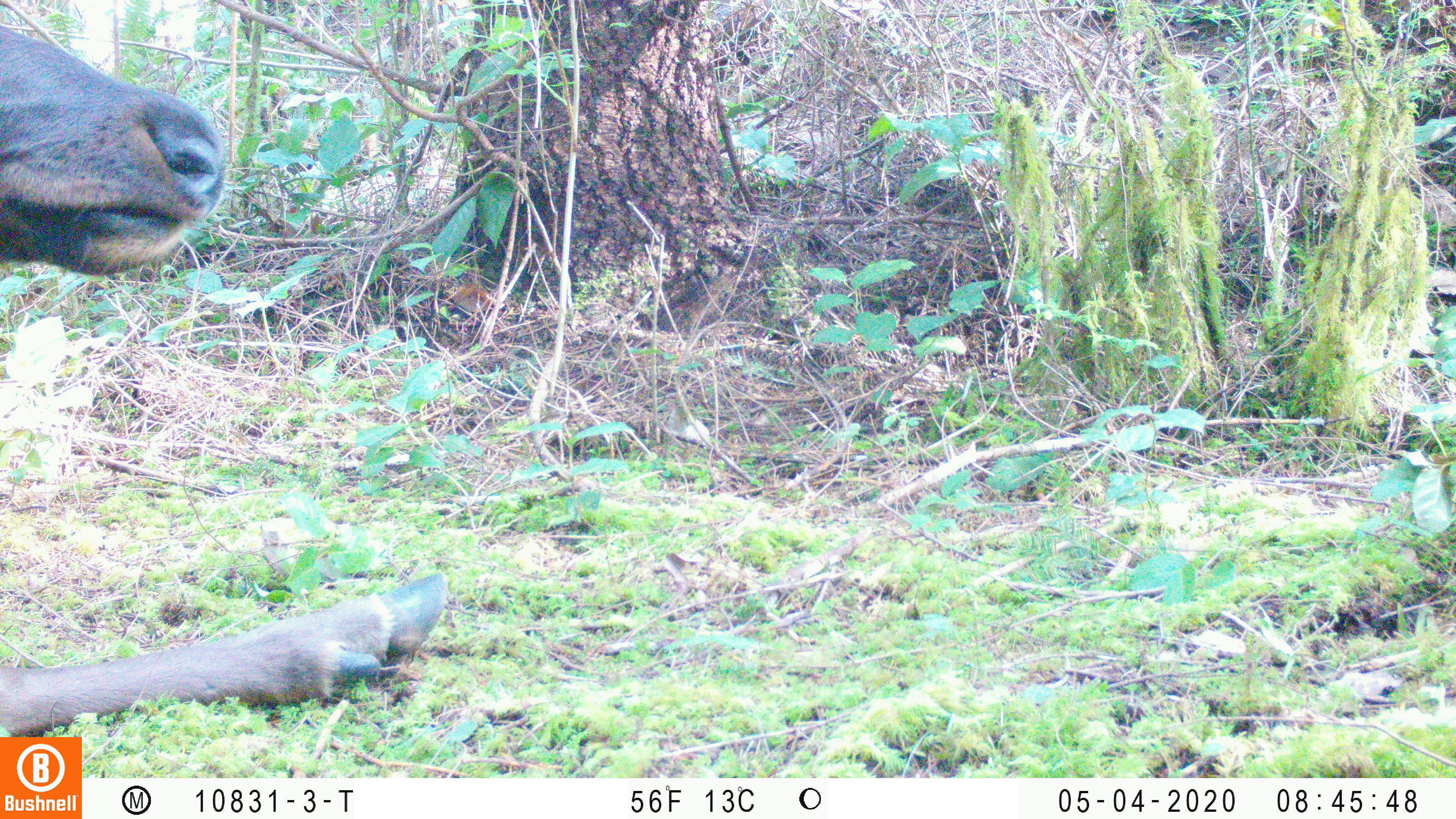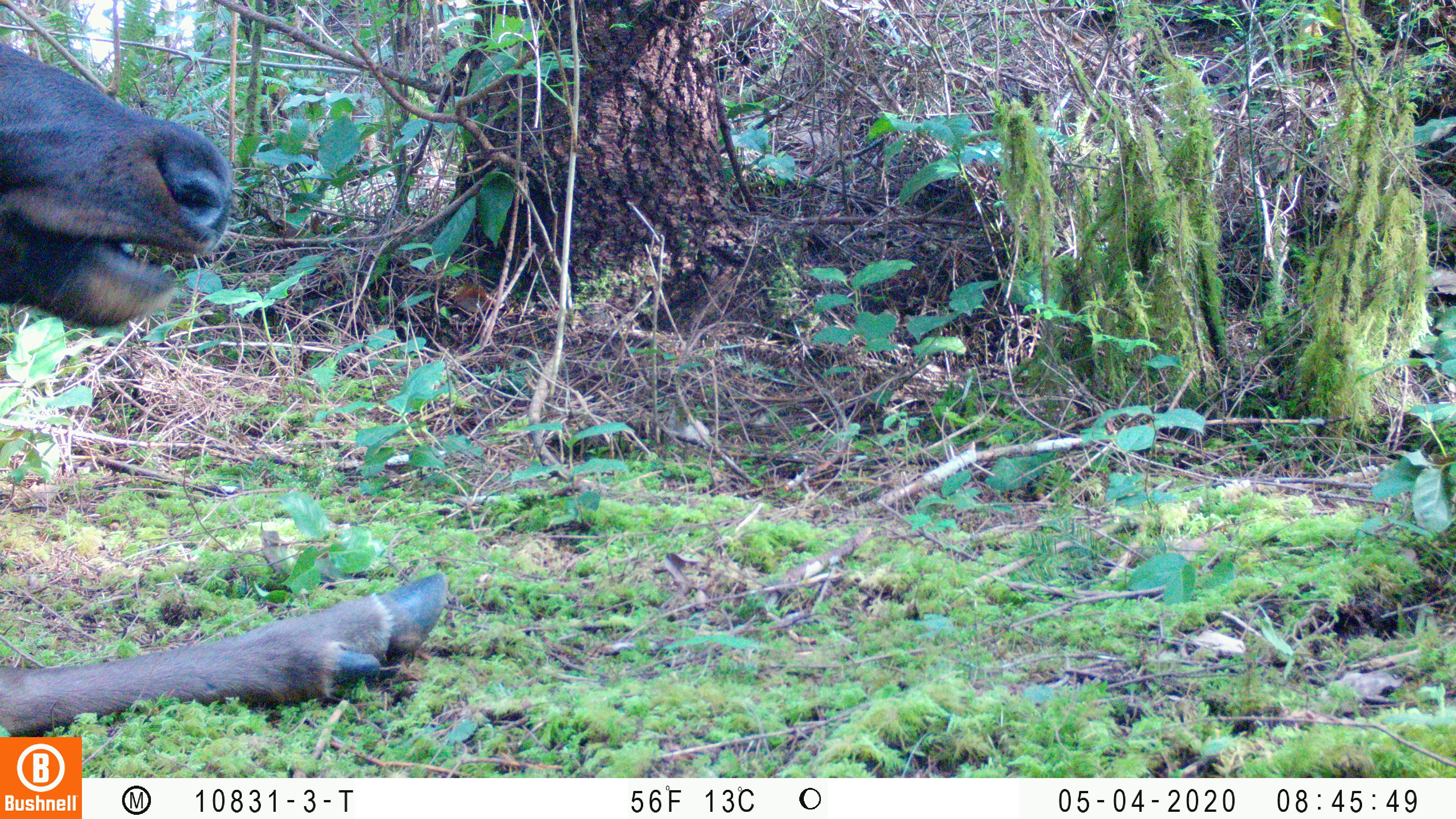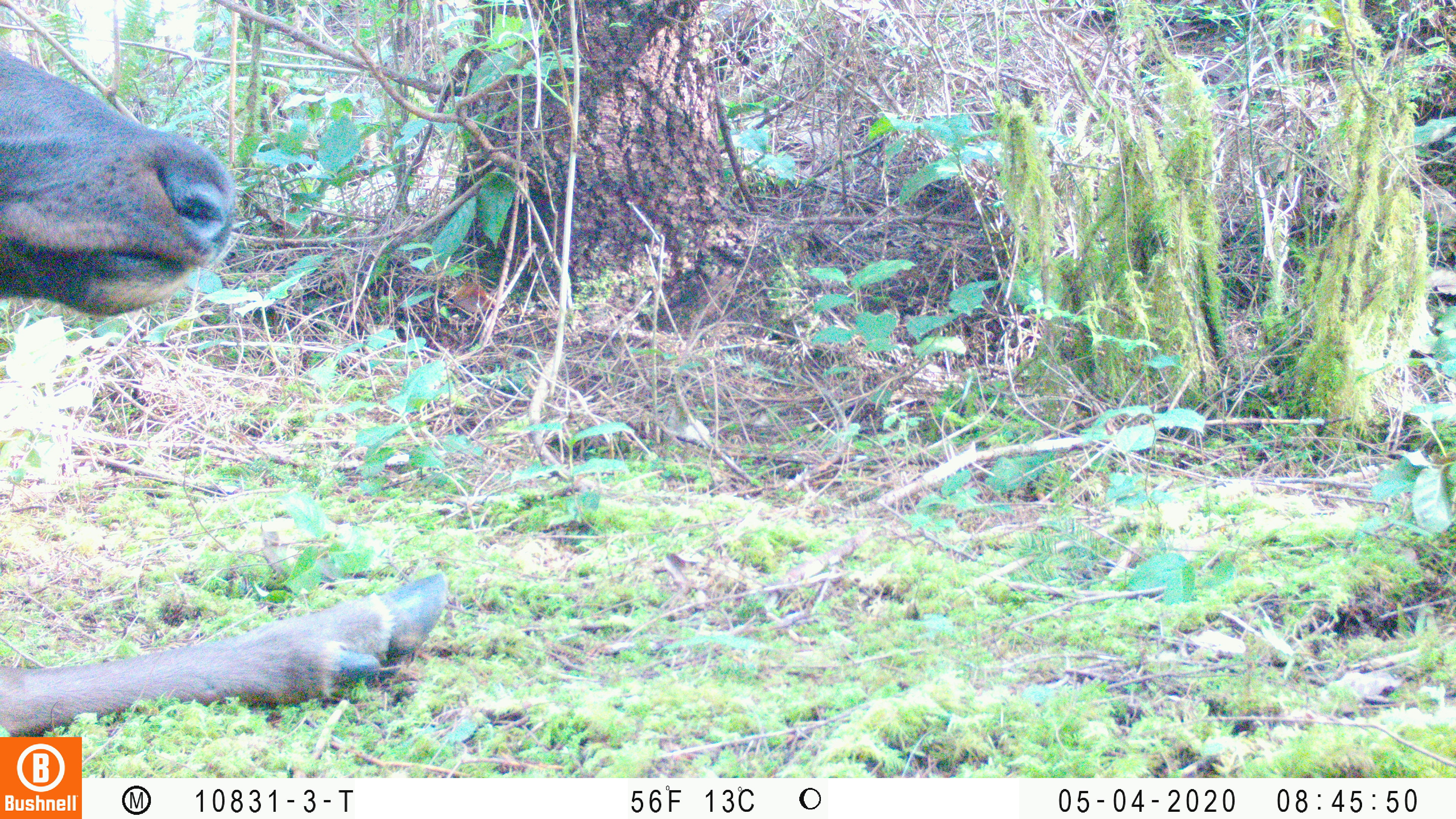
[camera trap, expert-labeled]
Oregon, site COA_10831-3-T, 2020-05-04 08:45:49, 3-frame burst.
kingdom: Animalia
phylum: Chordata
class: Mammalia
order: Artiodactyla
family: Cervidae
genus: Cervus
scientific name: Cervus canadensis roosevelti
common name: roosevelt elk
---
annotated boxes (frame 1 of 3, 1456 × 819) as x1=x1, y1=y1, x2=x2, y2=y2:
roosevelt elk: x1=0, y1=19, x2=454, y2=729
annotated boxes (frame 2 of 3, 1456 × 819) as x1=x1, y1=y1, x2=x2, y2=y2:
roosevelt elk: x1=0, y1=37, x2=450, y2=730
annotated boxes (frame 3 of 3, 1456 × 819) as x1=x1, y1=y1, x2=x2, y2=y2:
roosevelt elk: x1=0, y1=42, x2=452, y2=729